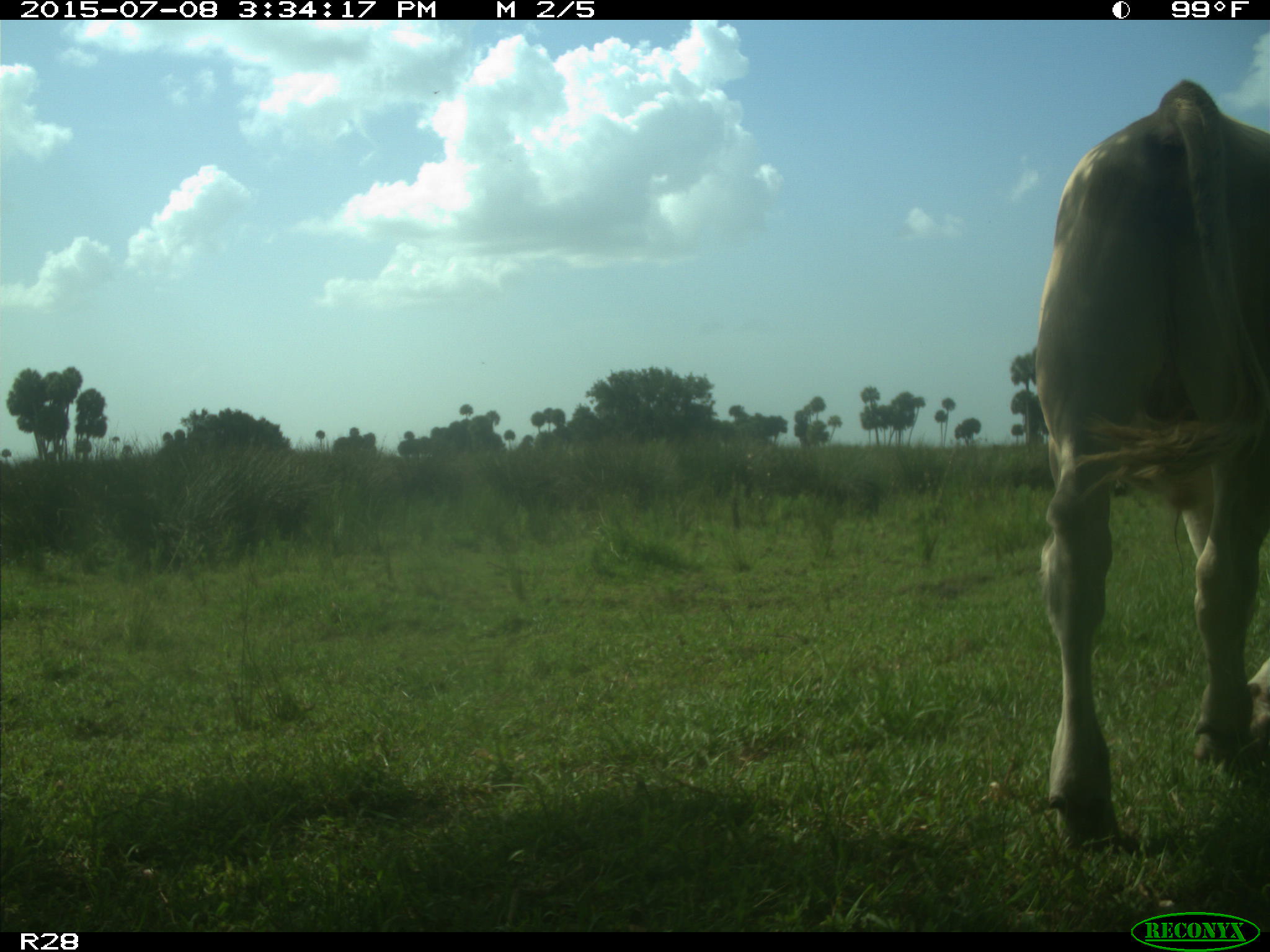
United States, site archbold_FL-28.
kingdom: Animalia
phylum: Chordata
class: Mammalia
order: Artiodactyla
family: Bovidae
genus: Bos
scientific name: Bos taurus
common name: domestic cow